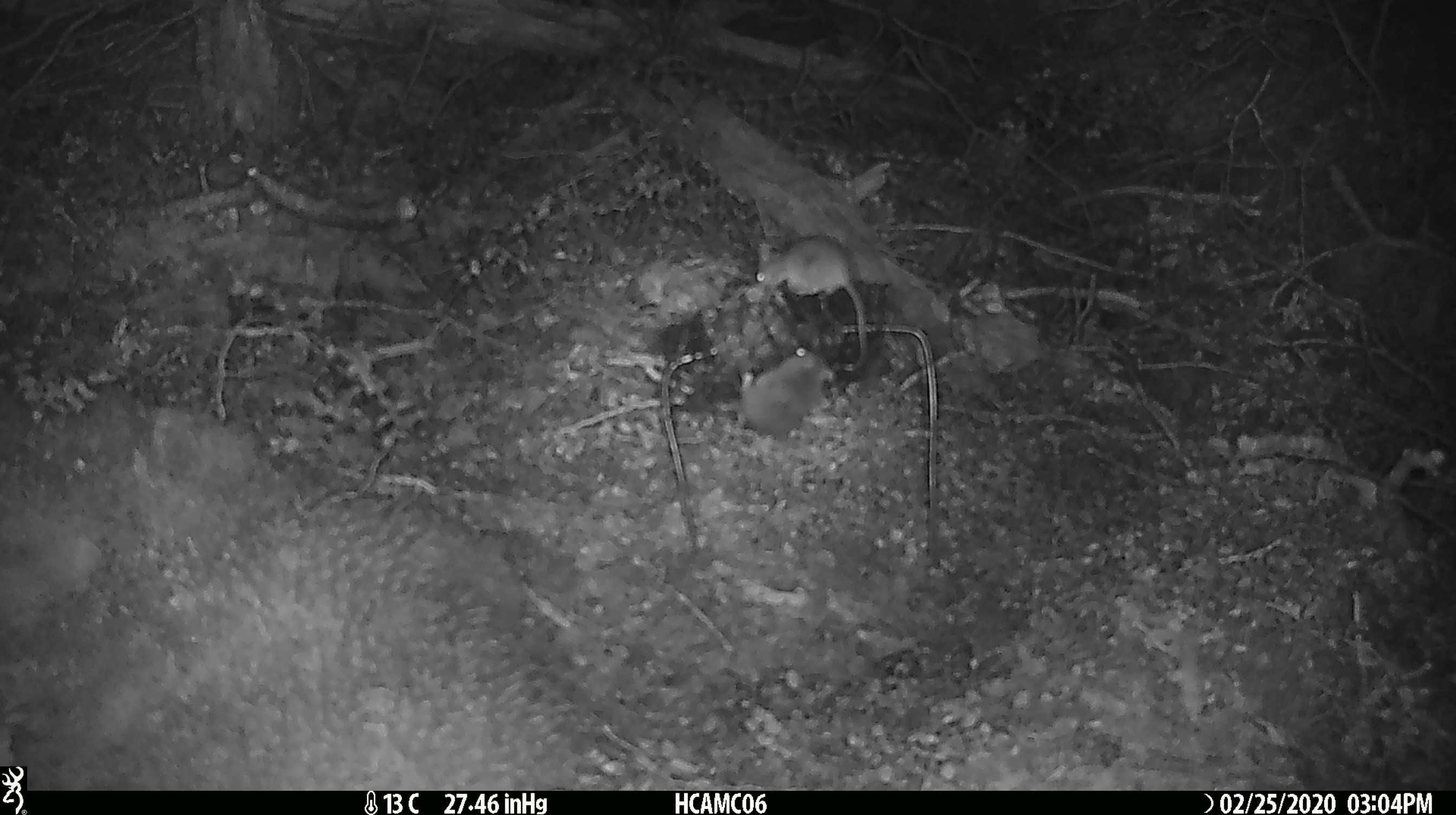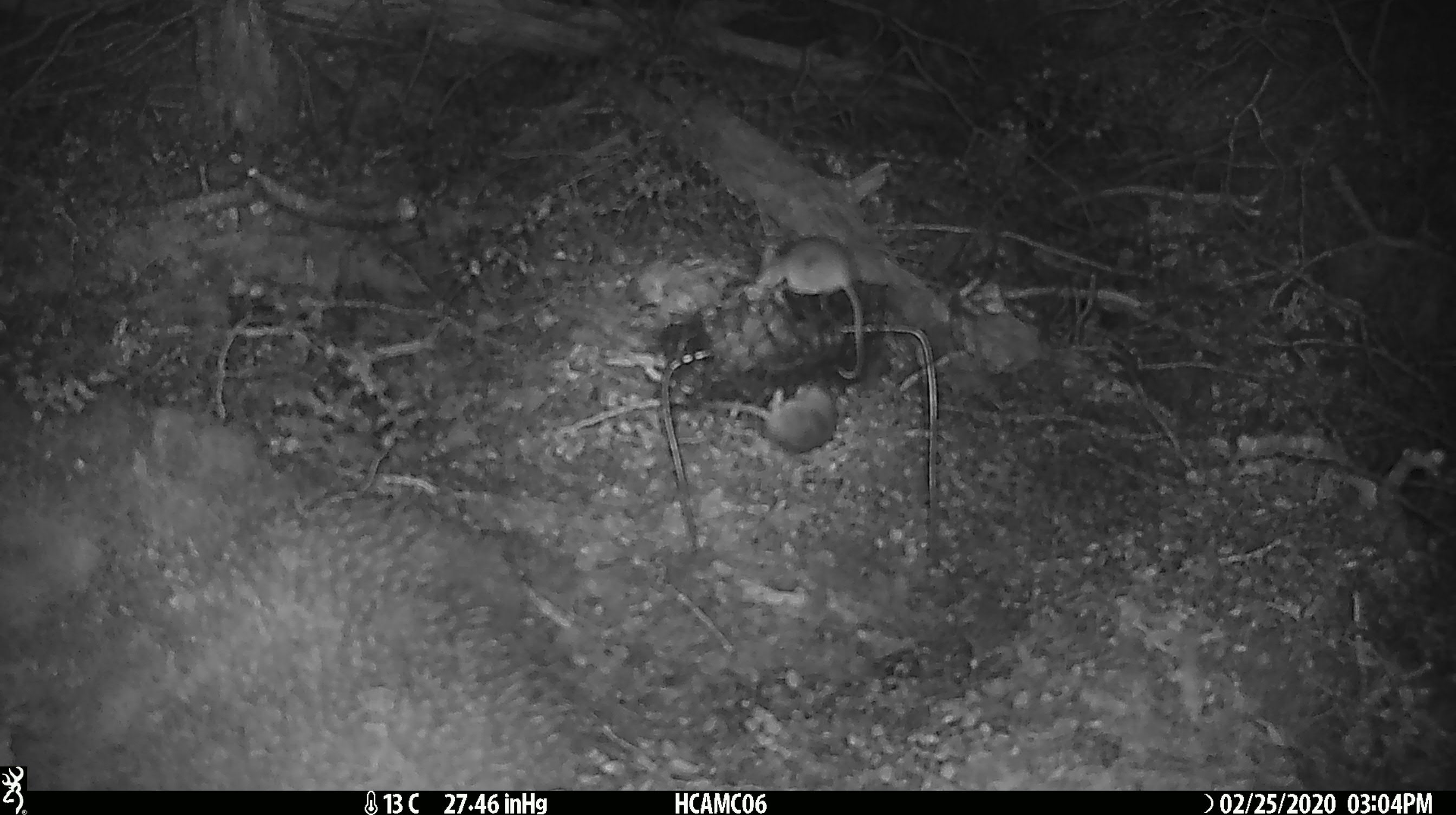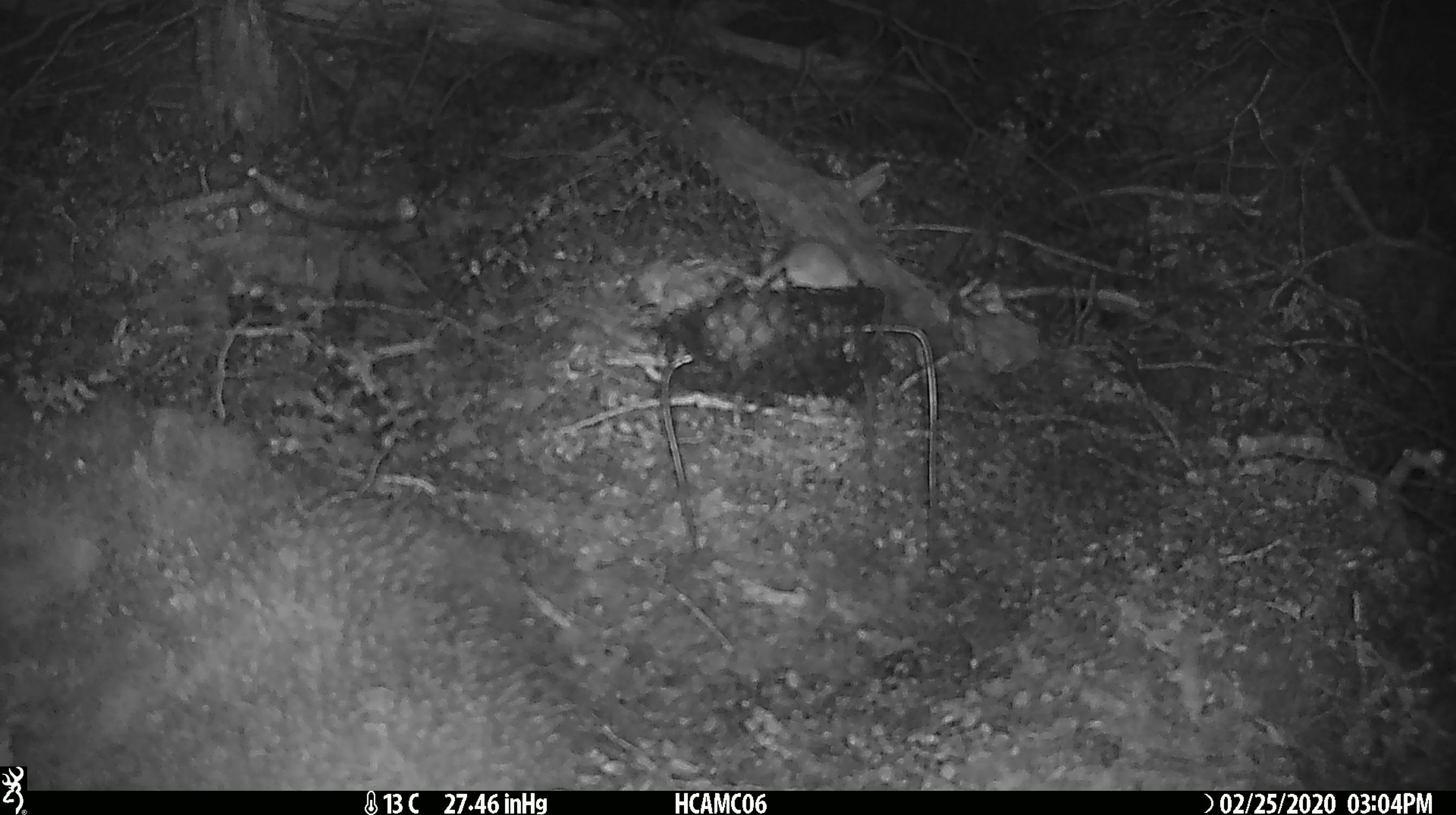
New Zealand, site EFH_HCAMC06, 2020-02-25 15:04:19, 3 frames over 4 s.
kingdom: Animalia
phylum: Chordata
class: Mammalia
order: Rodentia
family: Muridae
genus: Mus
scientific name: Mus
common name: mouse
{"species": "mouse (Mus)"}